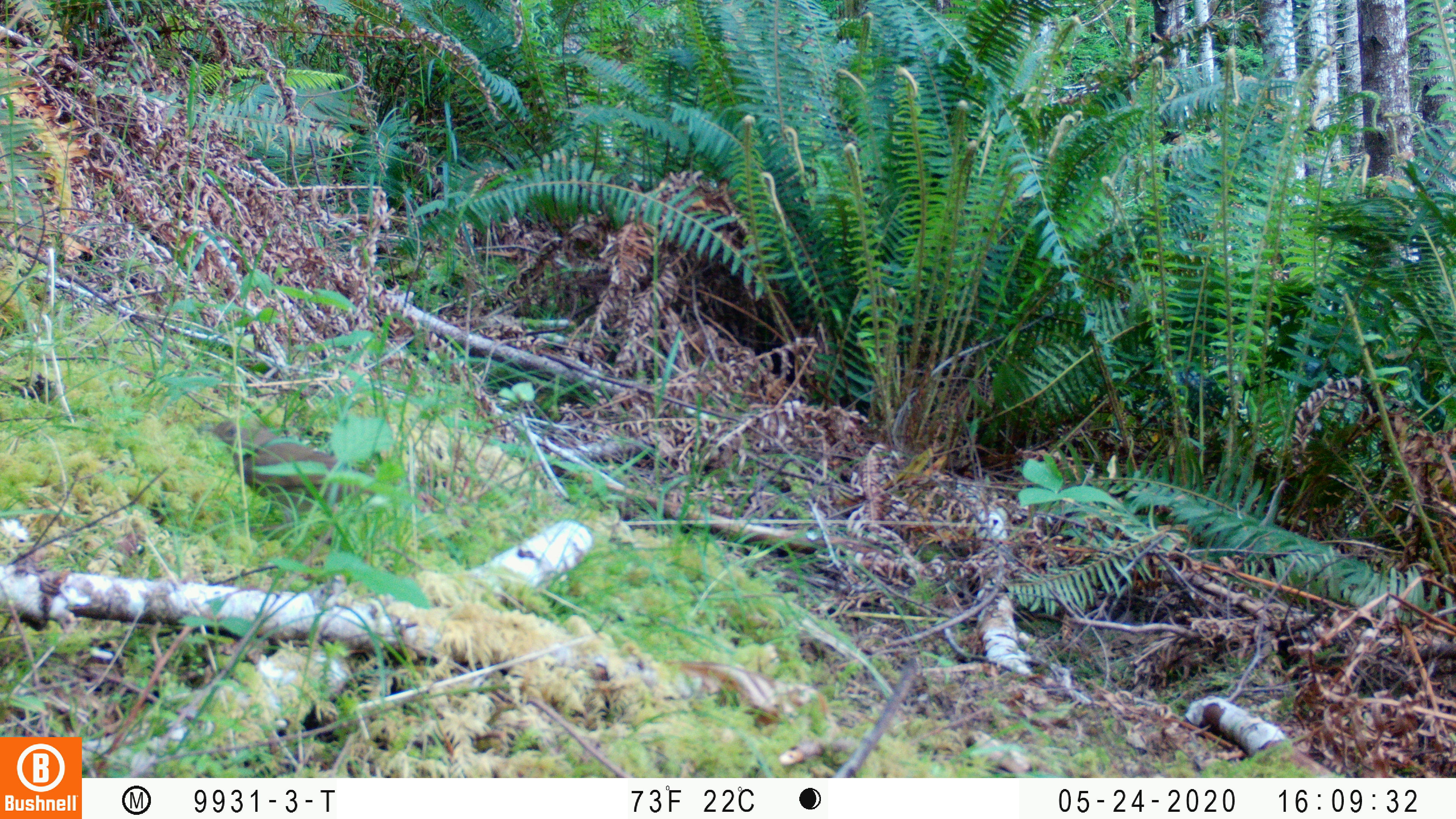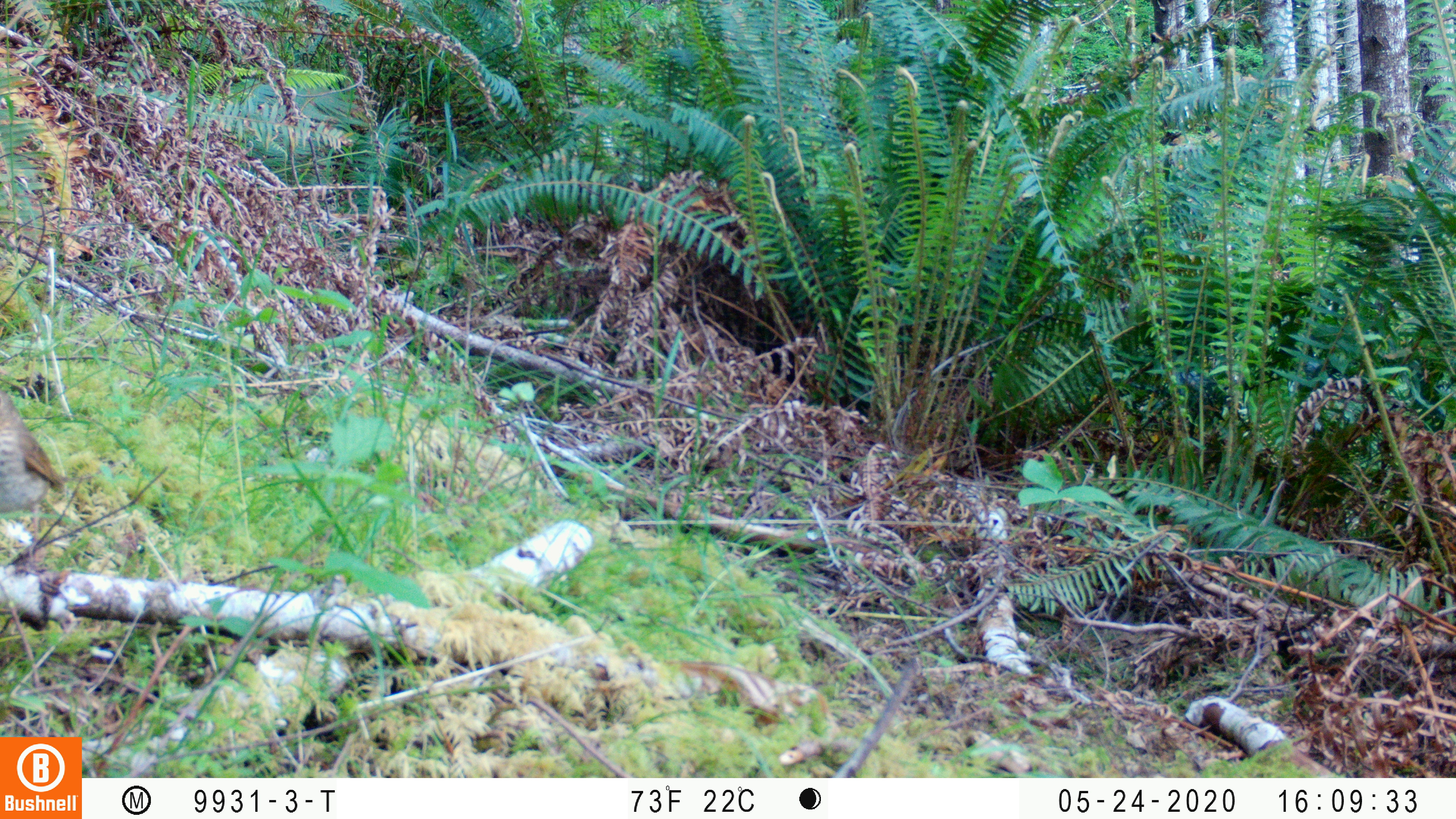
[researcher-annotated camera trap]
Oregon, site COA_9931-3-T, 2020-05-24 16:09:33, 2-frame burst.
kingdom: Animalia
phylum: Chordata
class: Aves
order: Passeriformes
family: Turdidae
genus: Catharus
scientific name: Catharus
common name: brown thrushes and nightingale-thrushes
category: catharus species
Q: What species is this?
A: Catharus species (brown thrushes and nightingale-thrushes) (Catharus).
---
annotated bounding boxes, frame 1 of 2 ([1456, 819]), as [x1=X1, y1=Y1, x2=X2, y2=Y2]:
catharus species: [x1=195, y1=409, x2=334, y2=515]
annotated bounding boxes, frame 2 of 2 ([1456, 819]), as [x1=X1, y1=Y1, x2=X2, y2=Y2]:
catharus species: [x1=2, y1=366, x2=80, y2=562]